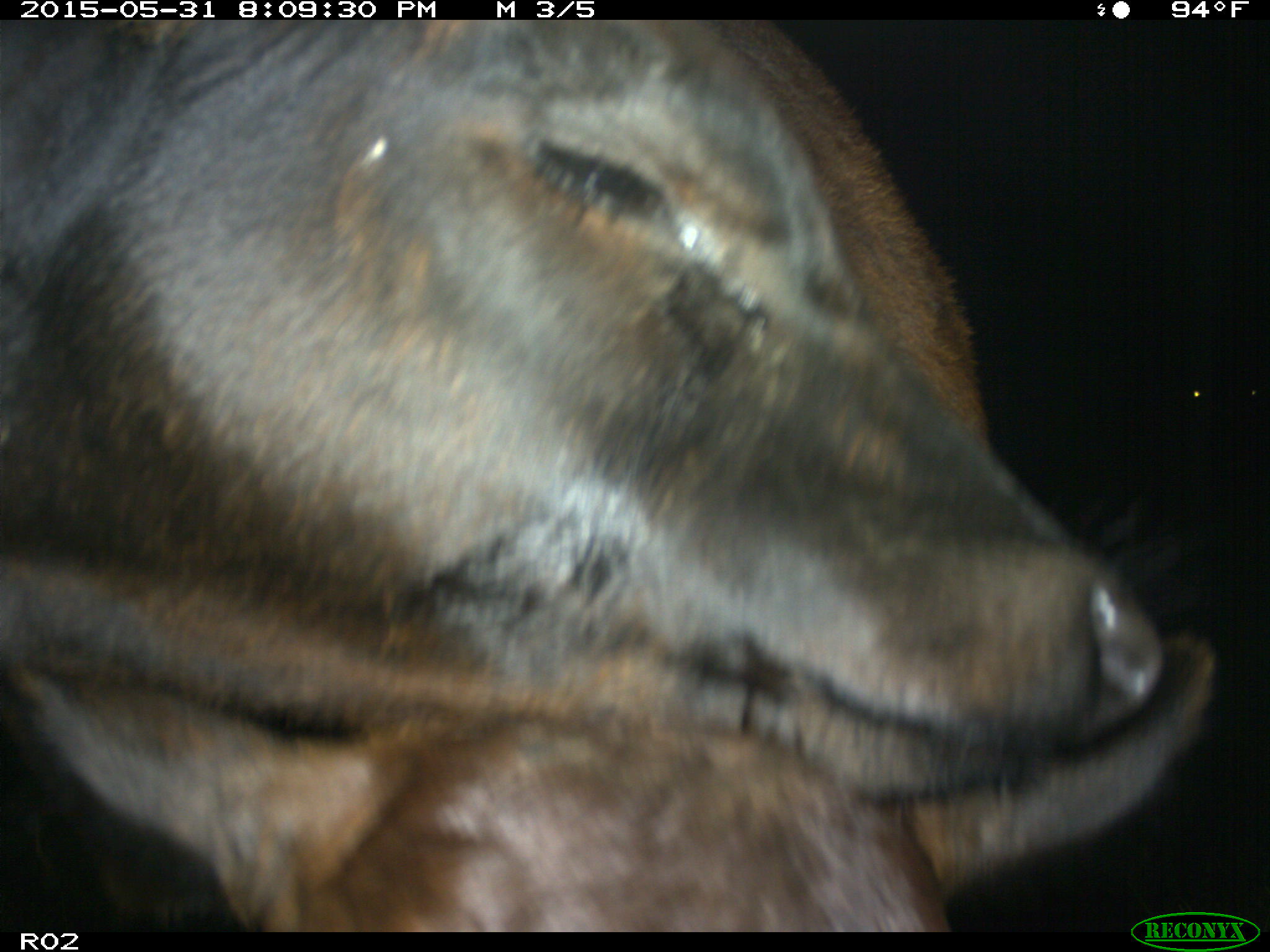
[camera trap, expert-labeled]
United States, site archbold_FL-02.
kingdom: Animalia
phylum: Chordata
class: Mammalia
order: Artiodactyla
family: Bovidae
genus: Bos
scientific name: Bos taurus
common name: domestic cow